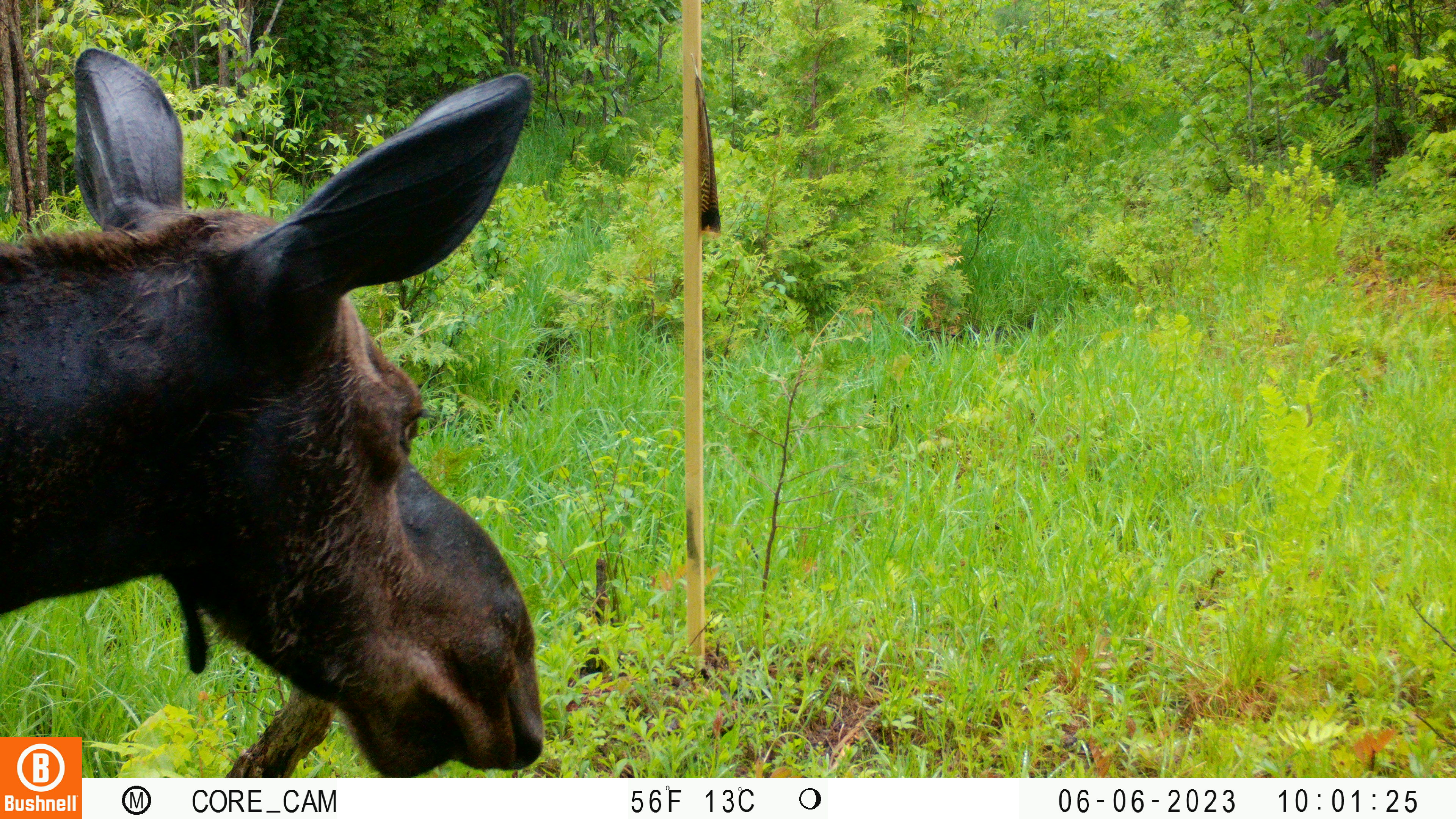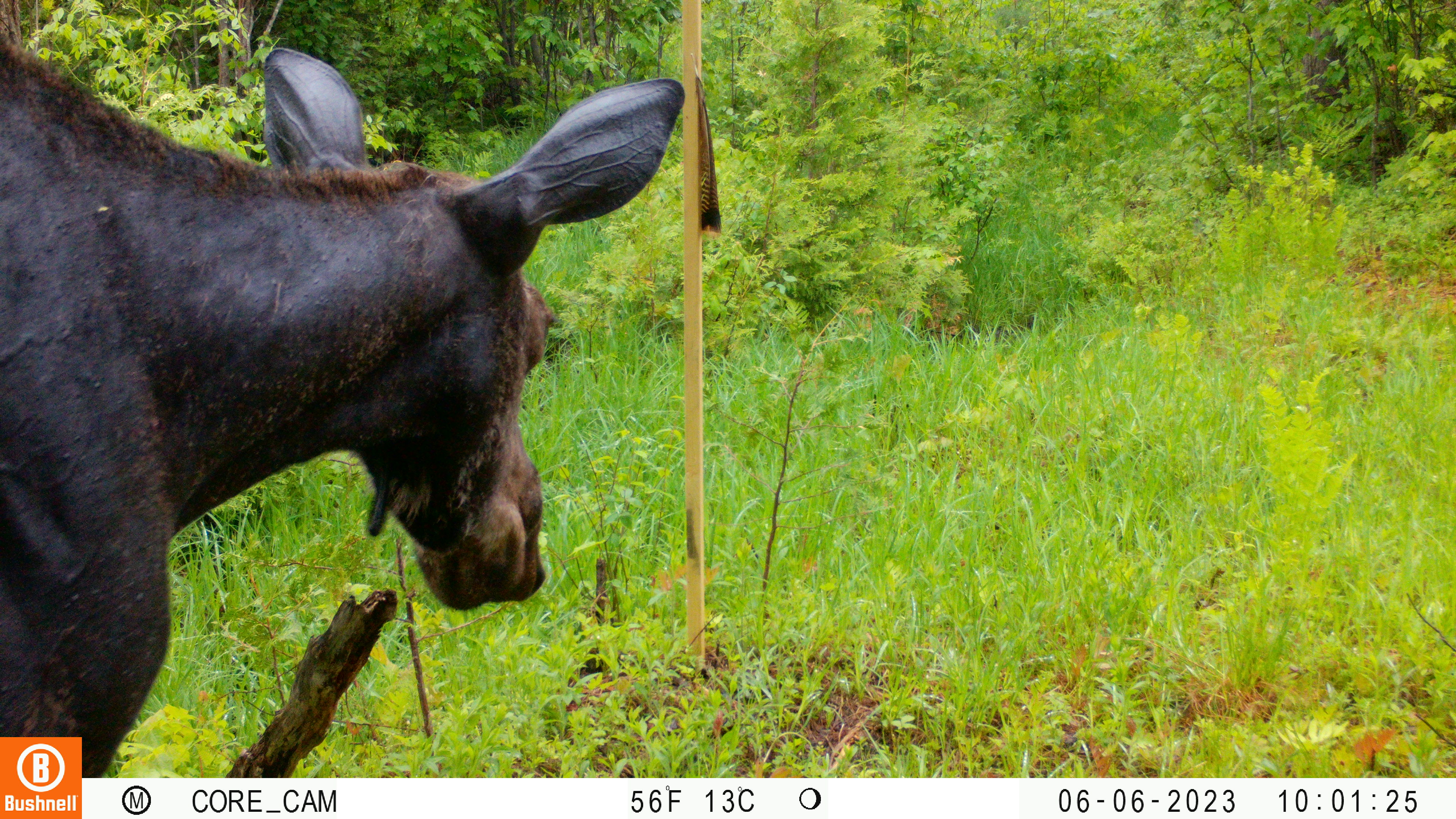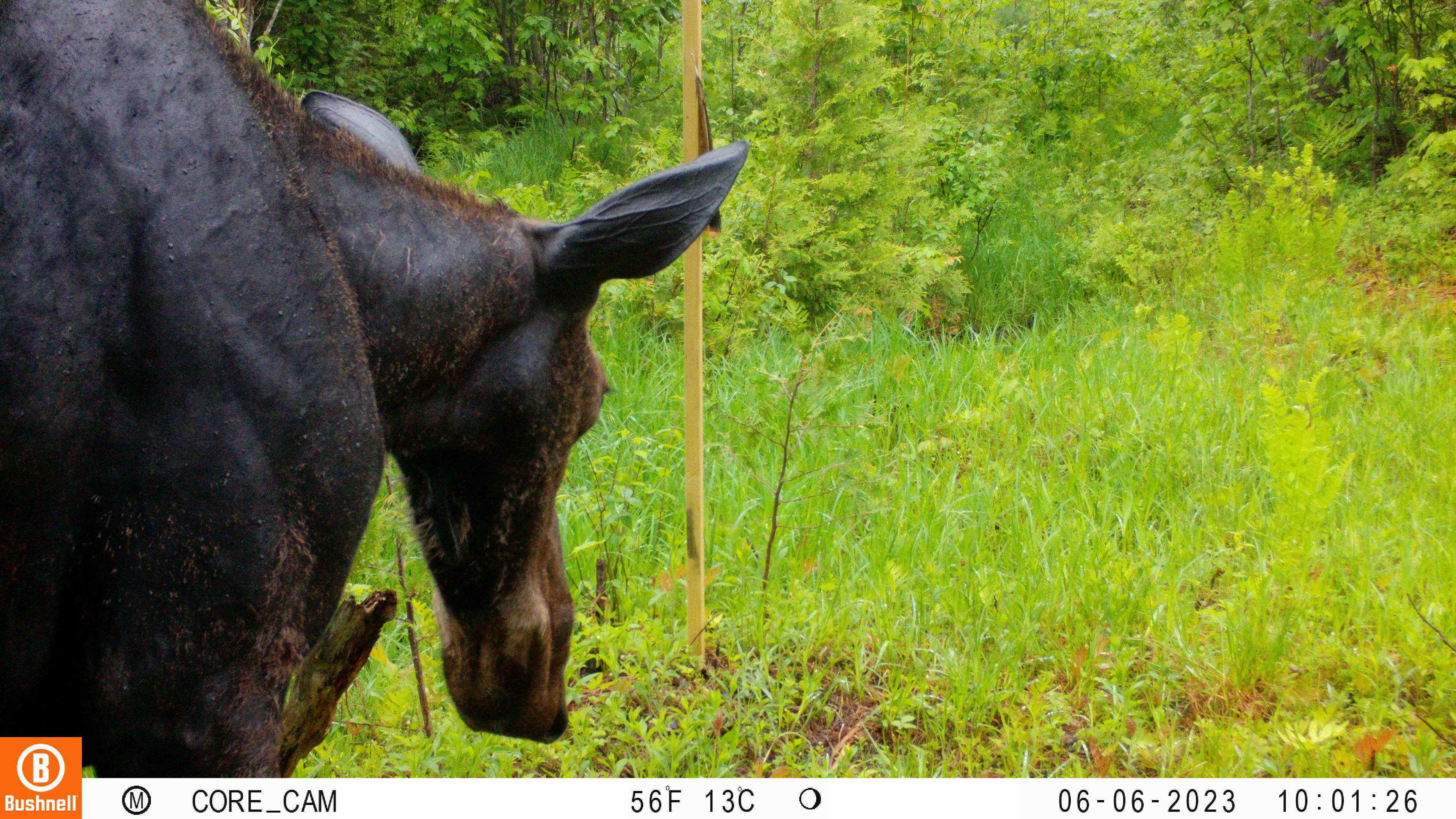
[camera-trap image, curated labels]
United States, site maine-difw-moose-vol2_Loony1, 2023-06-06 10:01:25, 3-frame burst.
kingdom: Animalia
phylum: Chordata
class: Mammalia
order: Artiodactyla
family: Cervidae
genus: Alces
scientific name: Alces alces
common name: moose